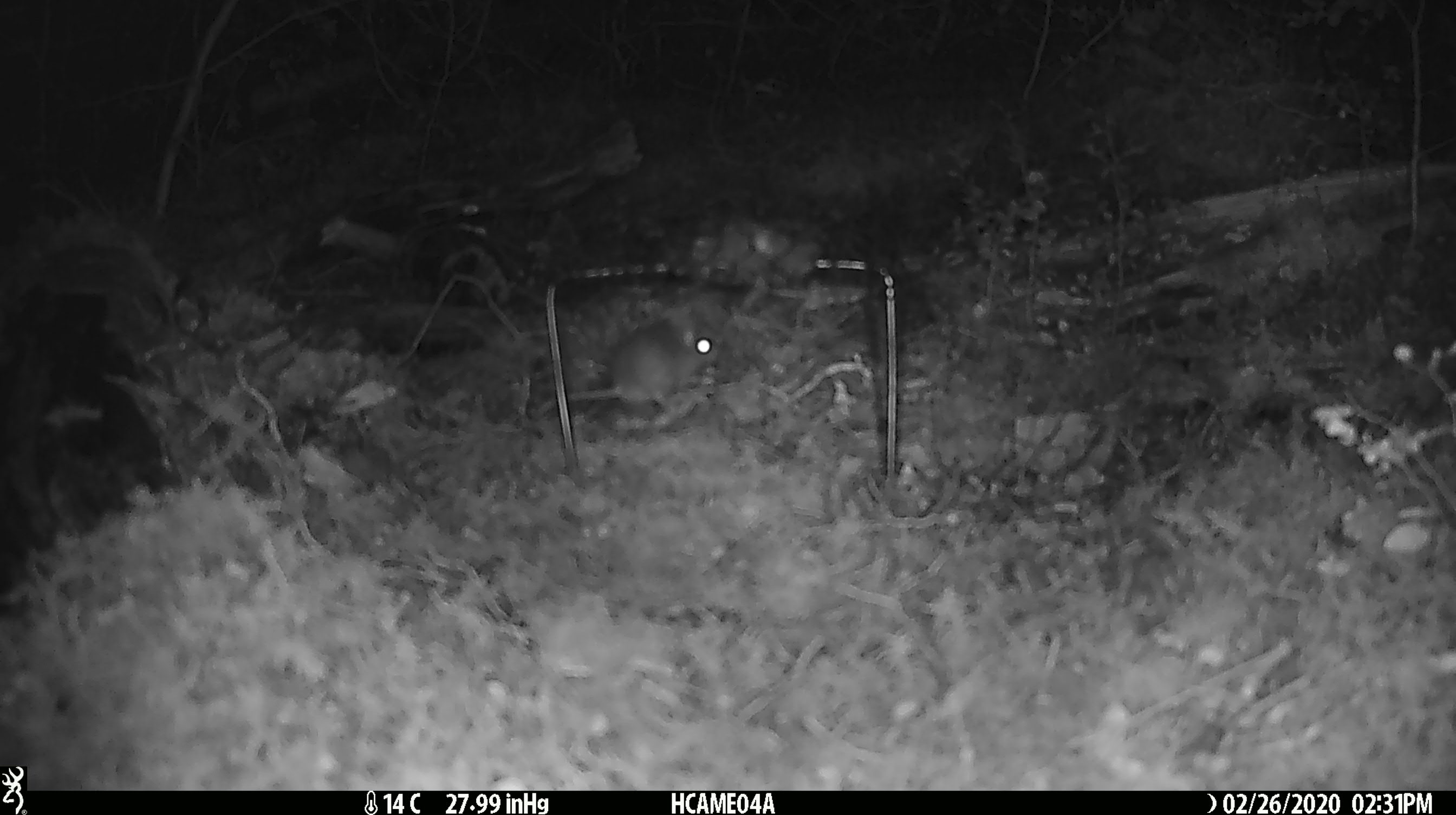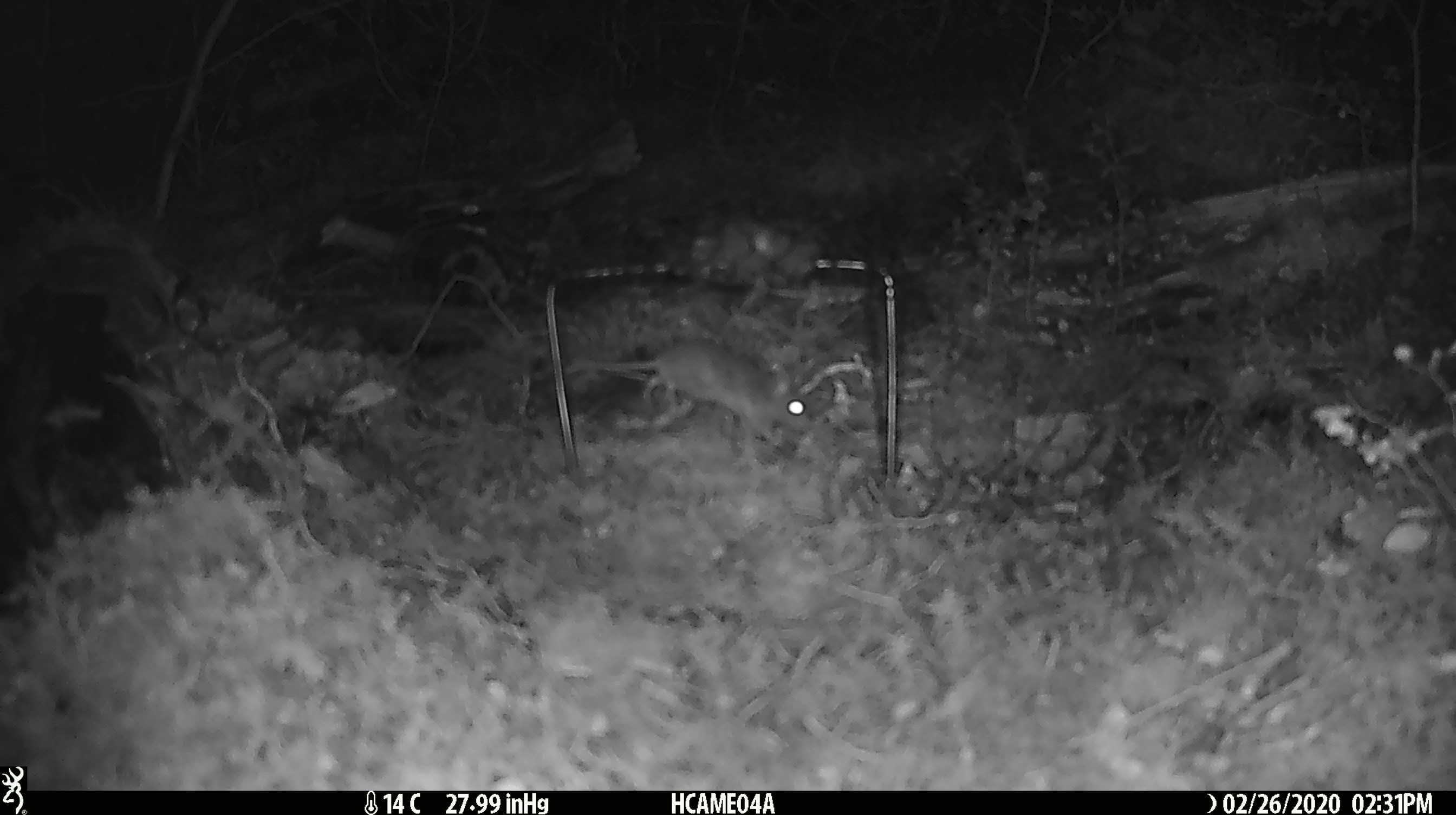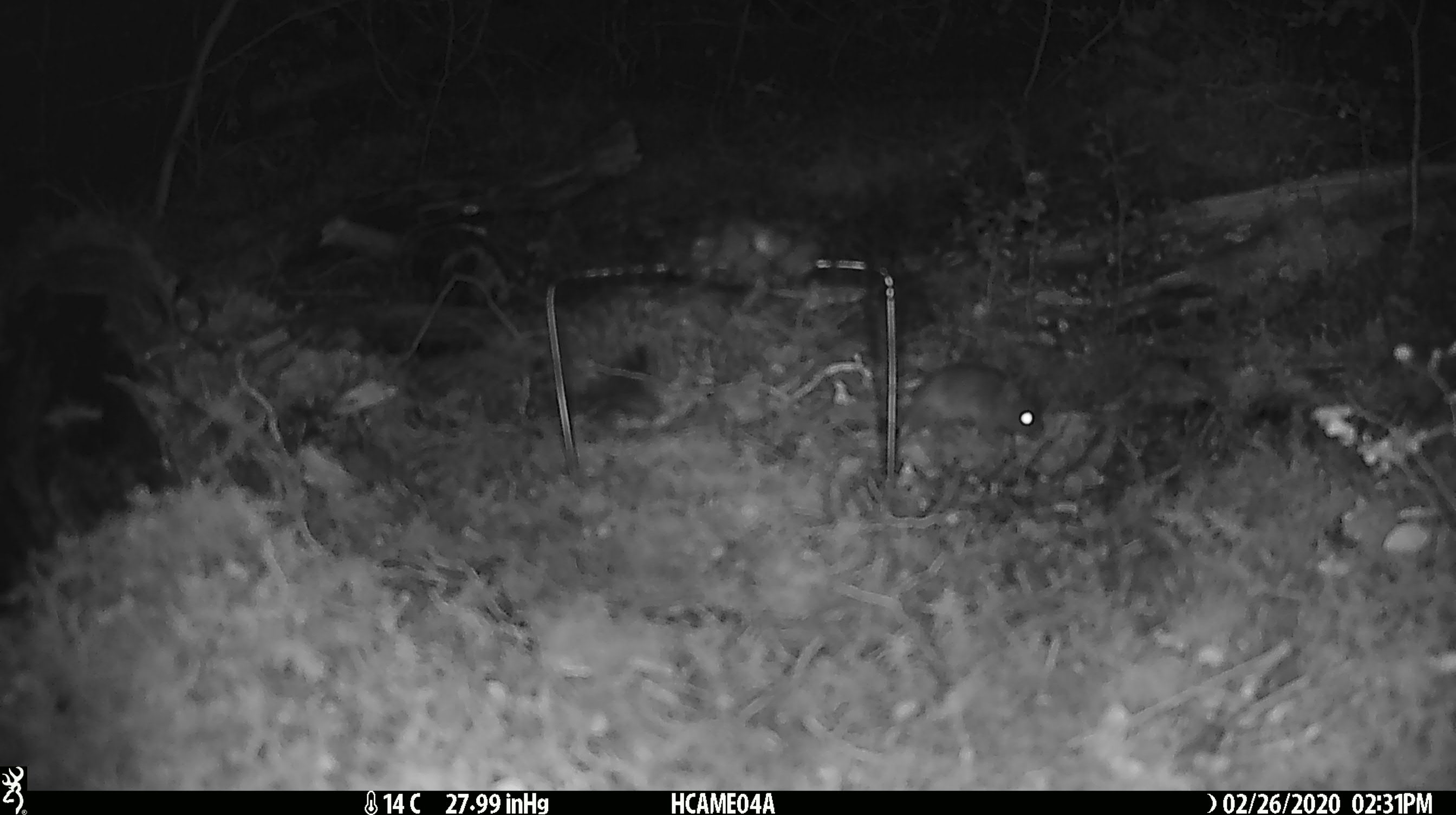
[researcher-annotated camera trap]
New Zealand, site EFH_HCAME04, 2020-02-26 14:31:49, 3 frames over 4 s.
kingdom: Animalia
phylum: Chordata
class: Mammalia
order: Rodentia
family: Muridae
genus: Mus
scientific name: Mus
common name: mouse